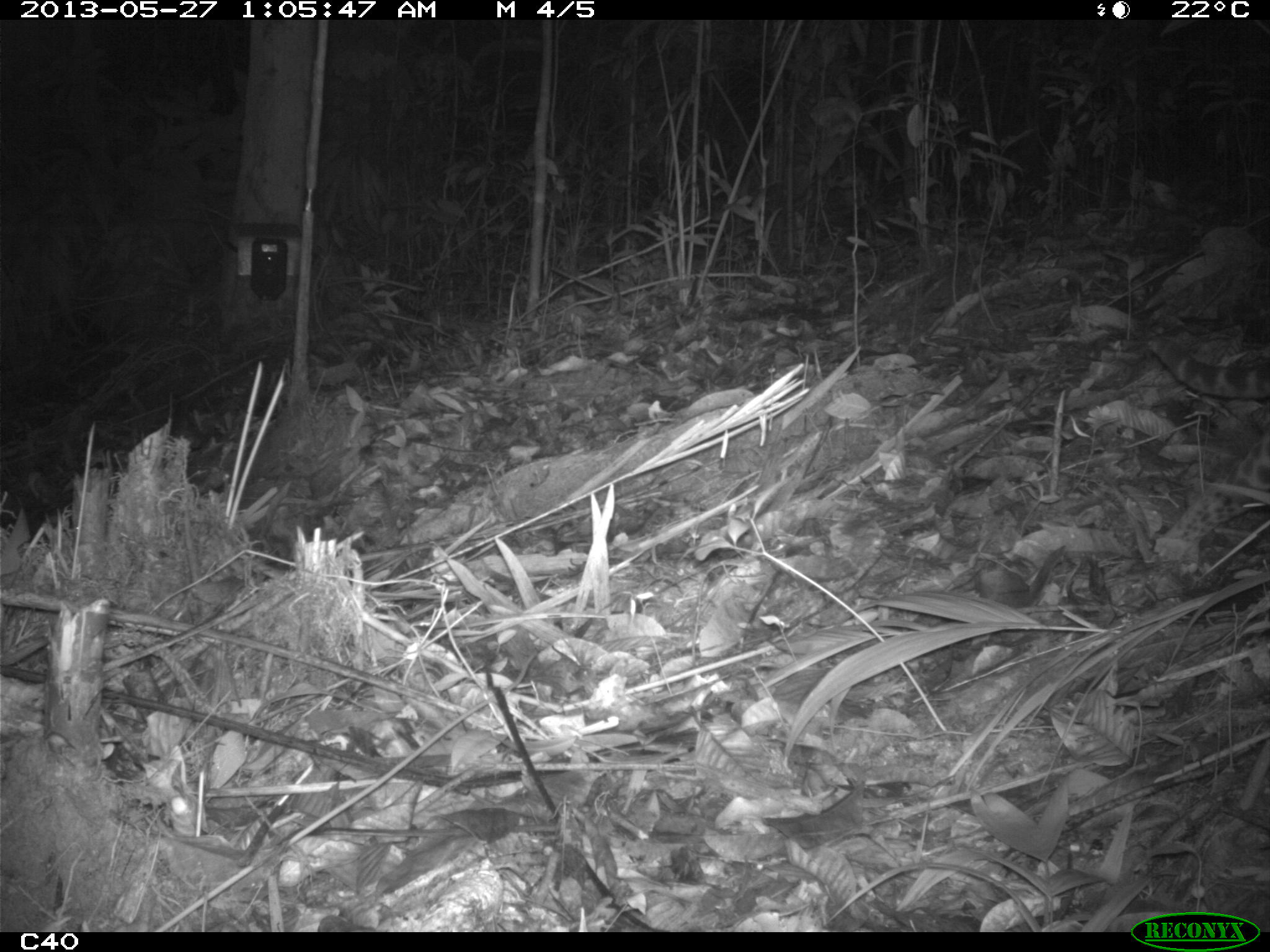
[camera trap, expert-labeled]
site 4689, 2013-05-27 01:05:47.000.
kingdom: Animalia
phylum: Chordata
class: Mammalia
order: Carnivora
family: Felidae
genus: Leopardus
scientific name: Leopardus pardalis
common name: ocelot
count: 1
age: adult